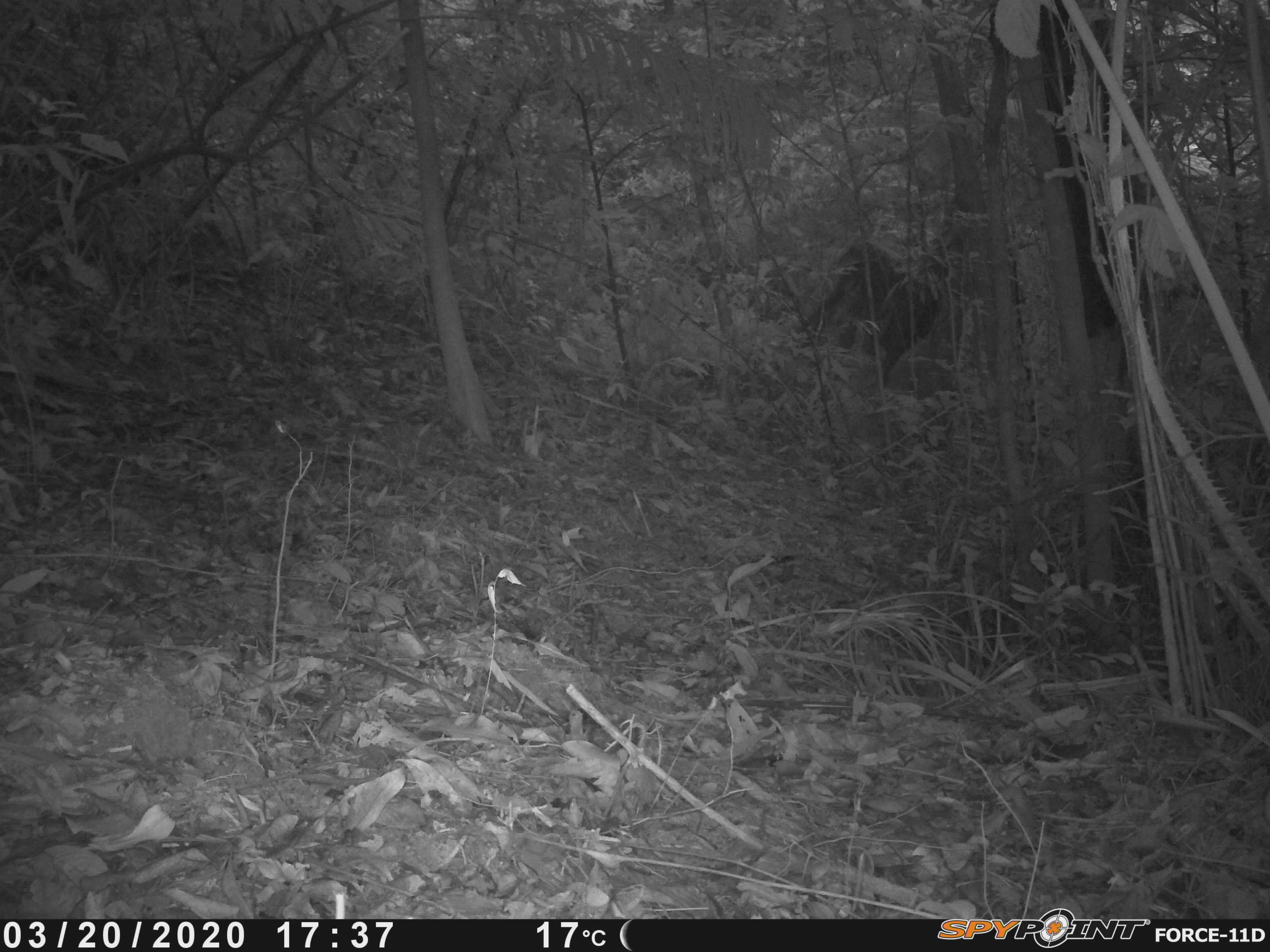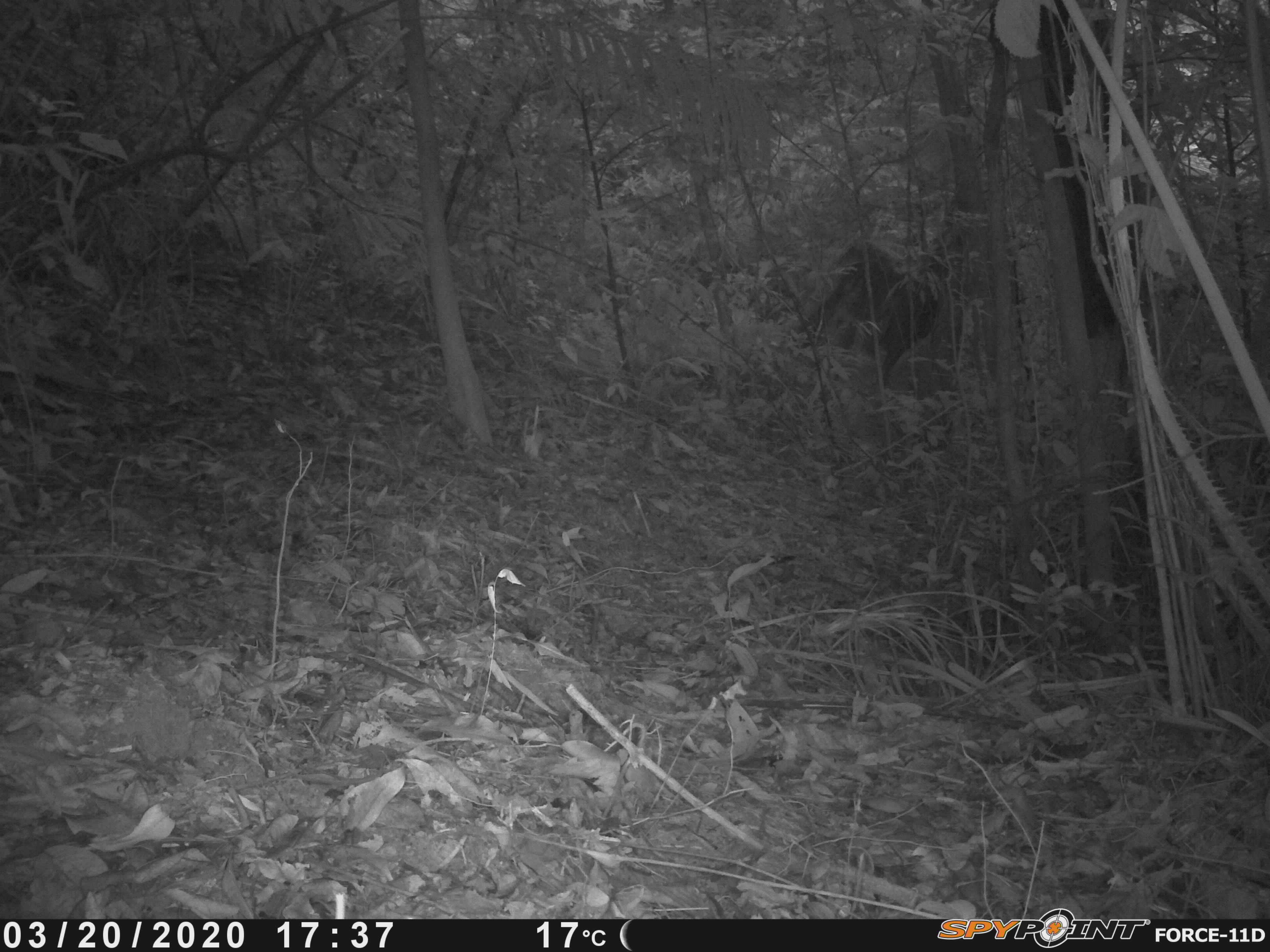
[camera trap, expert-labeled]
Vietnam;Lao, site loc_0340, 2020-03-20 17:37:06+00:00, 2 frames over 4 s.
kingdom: Animalia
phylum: Chordata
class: Mammalia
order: Artiodactyla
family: Cervidae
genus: Muntiacus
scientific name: Muntiacus rooseveltorum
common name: roosevelt's muntjac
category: roosevelts muntjac group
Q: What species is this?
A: Roosevelts muntjac group (roosevelt's muntjac) (Muntiacus rooseveltorum).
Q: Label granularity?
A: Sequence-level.